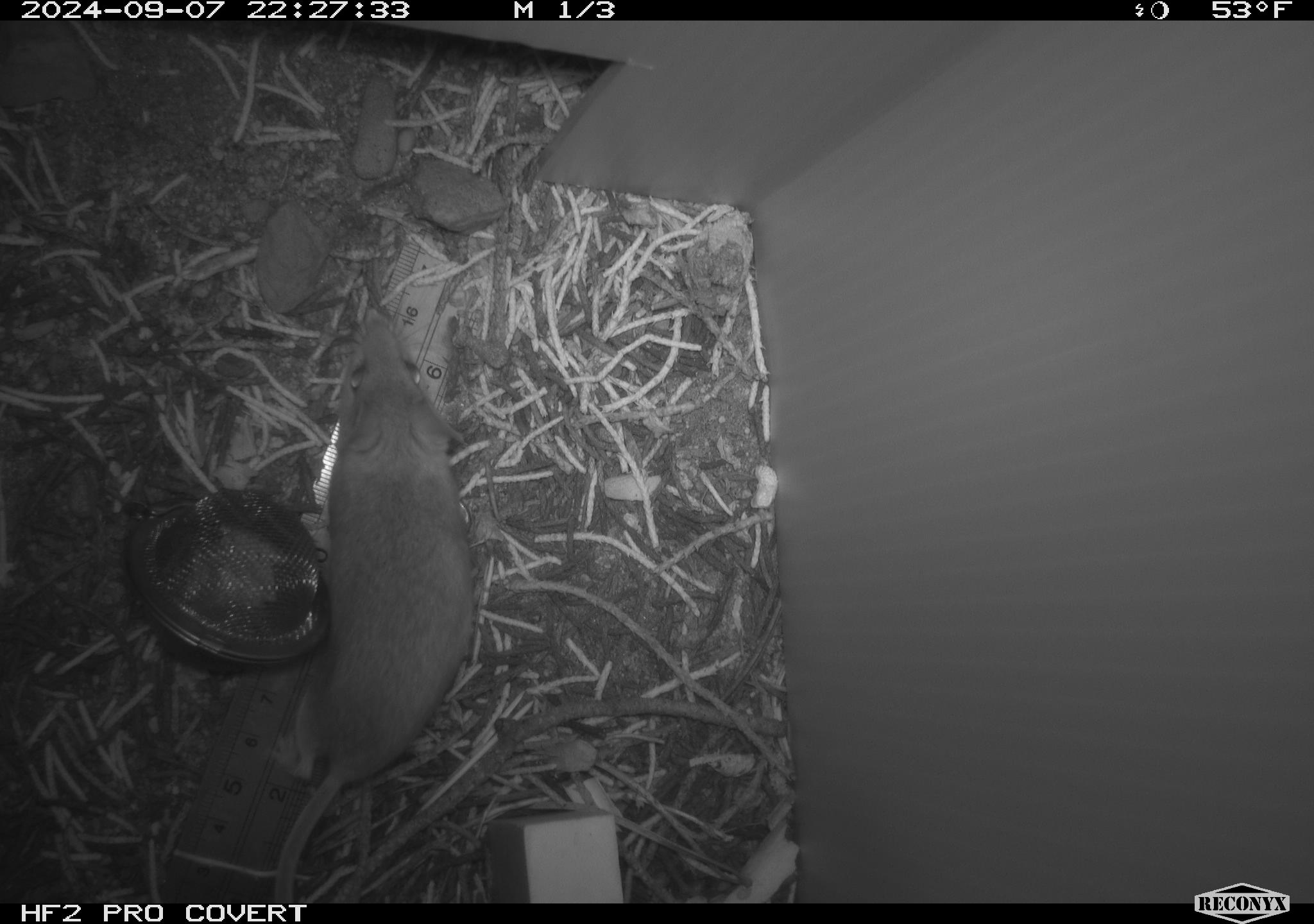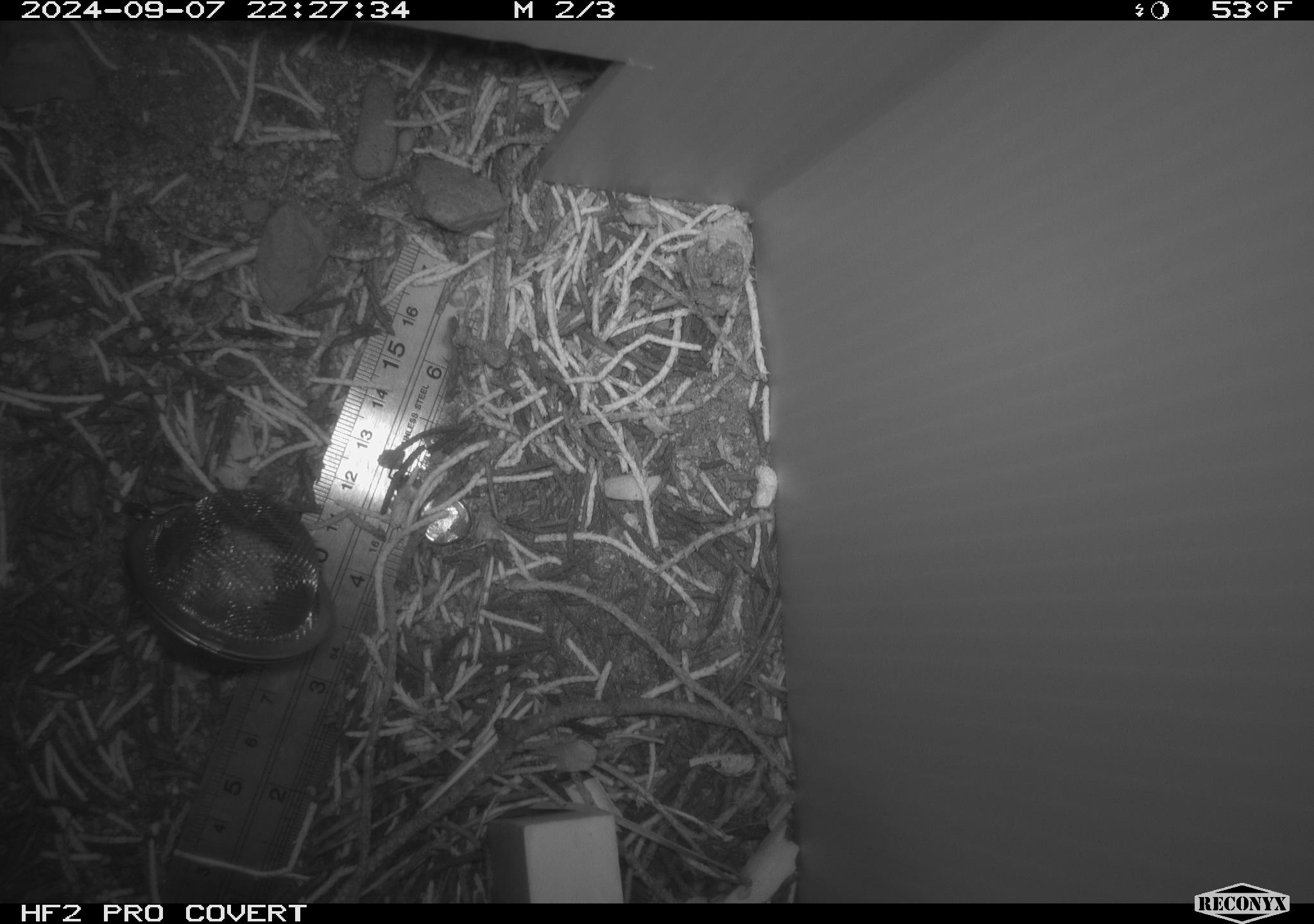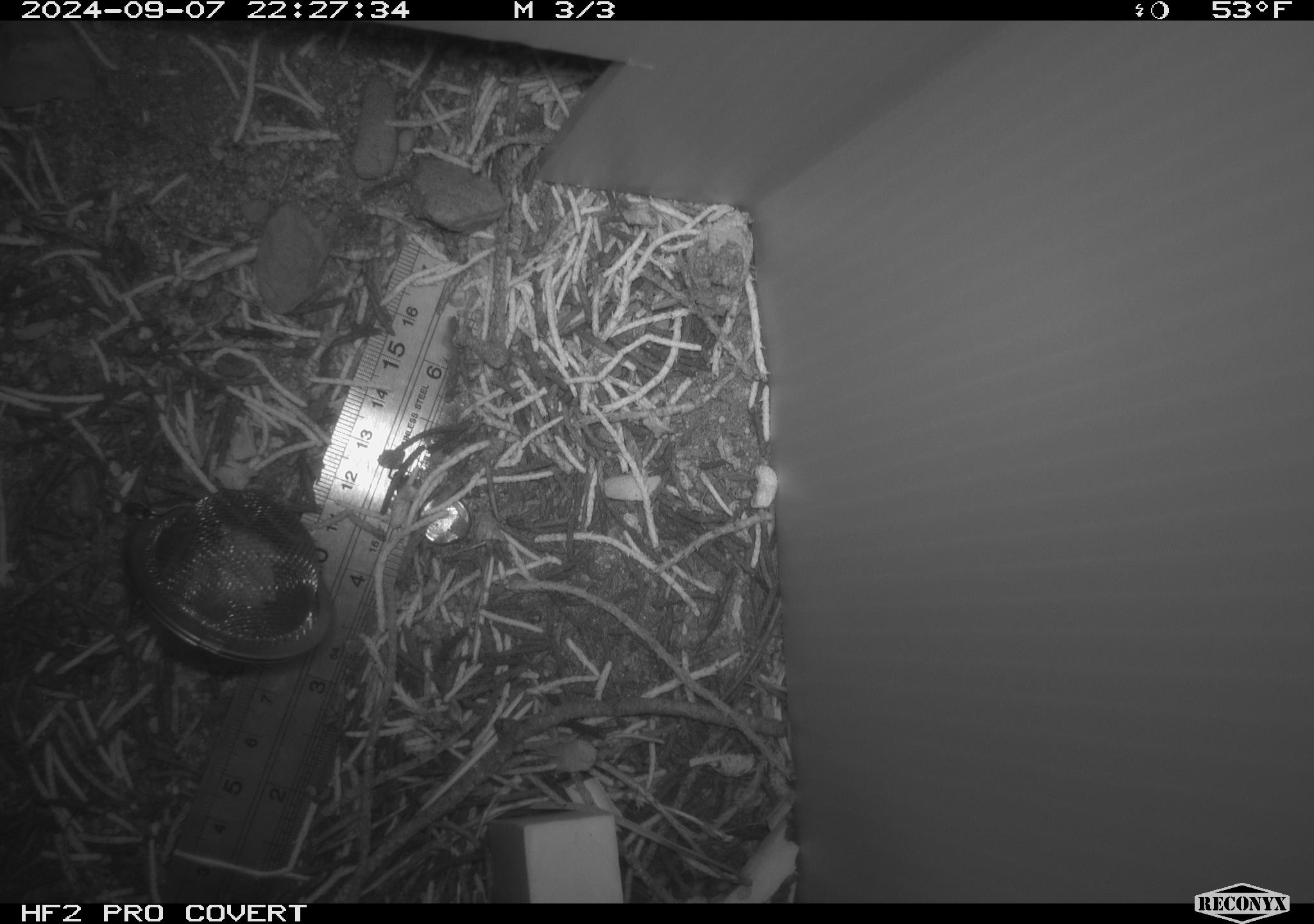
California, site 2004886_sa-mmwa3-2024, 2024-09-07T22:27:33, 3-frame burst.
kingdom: Animalia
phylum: Chordata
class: Mammalia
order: Rodentia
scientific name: Rodentia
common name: mouse species